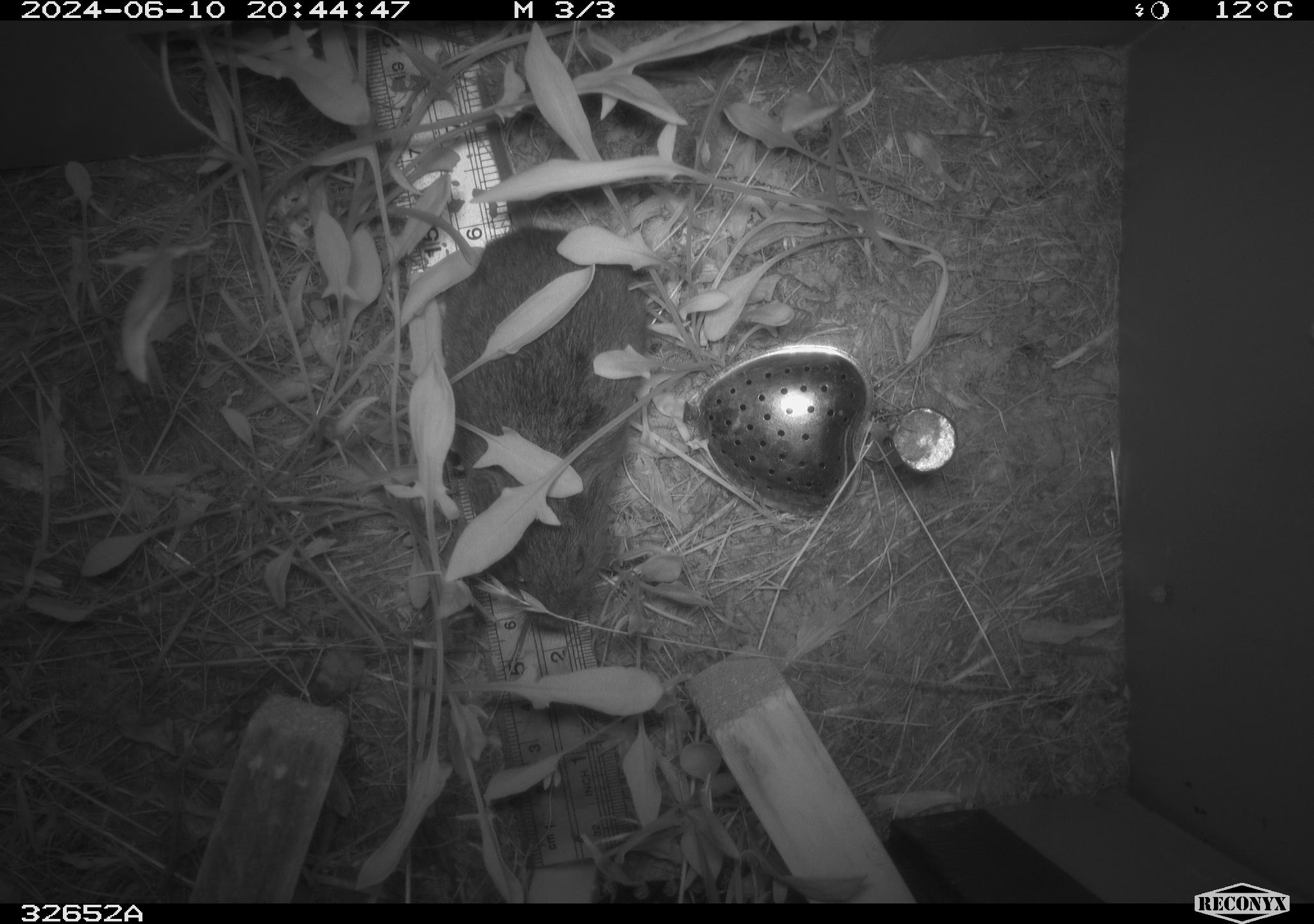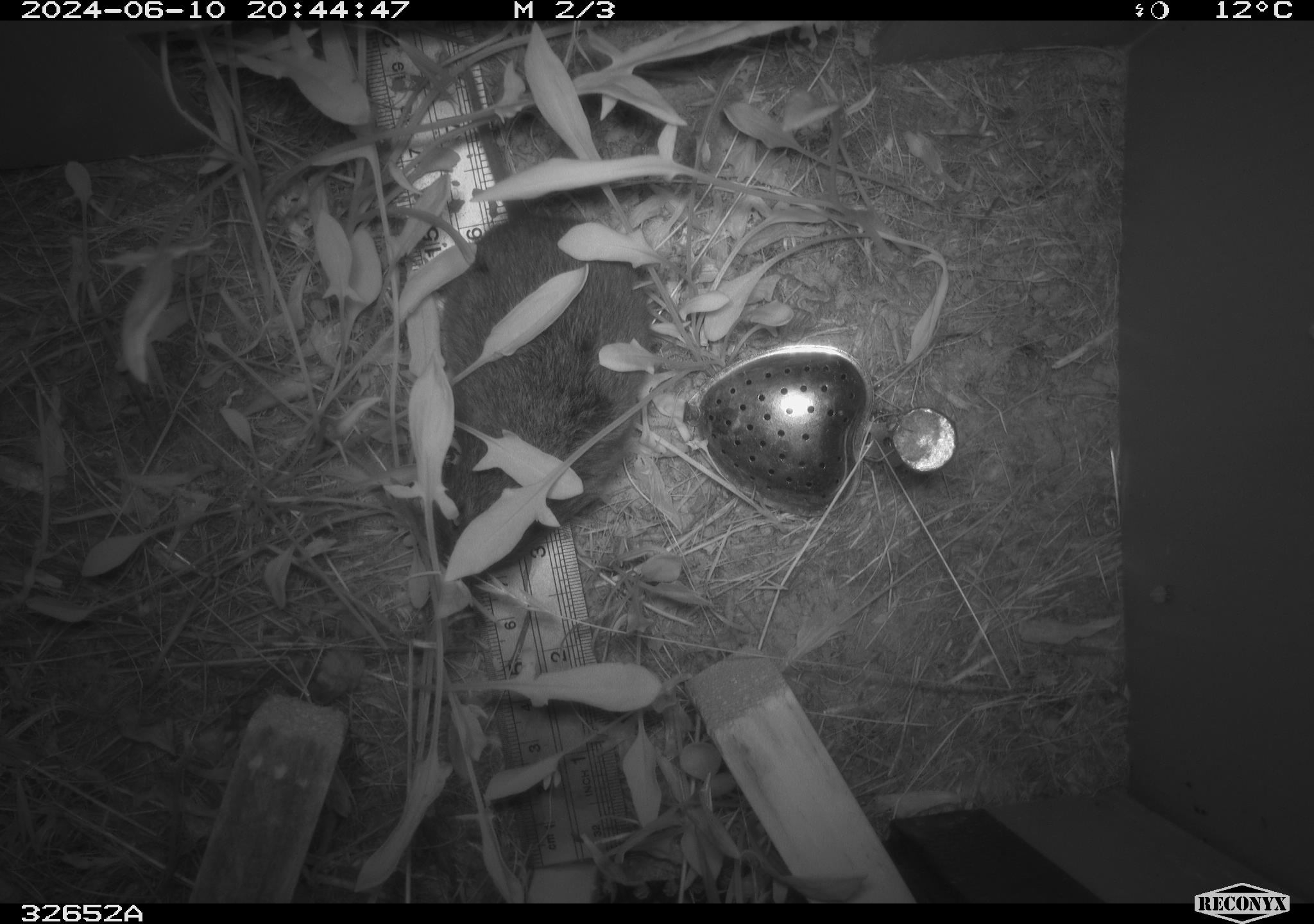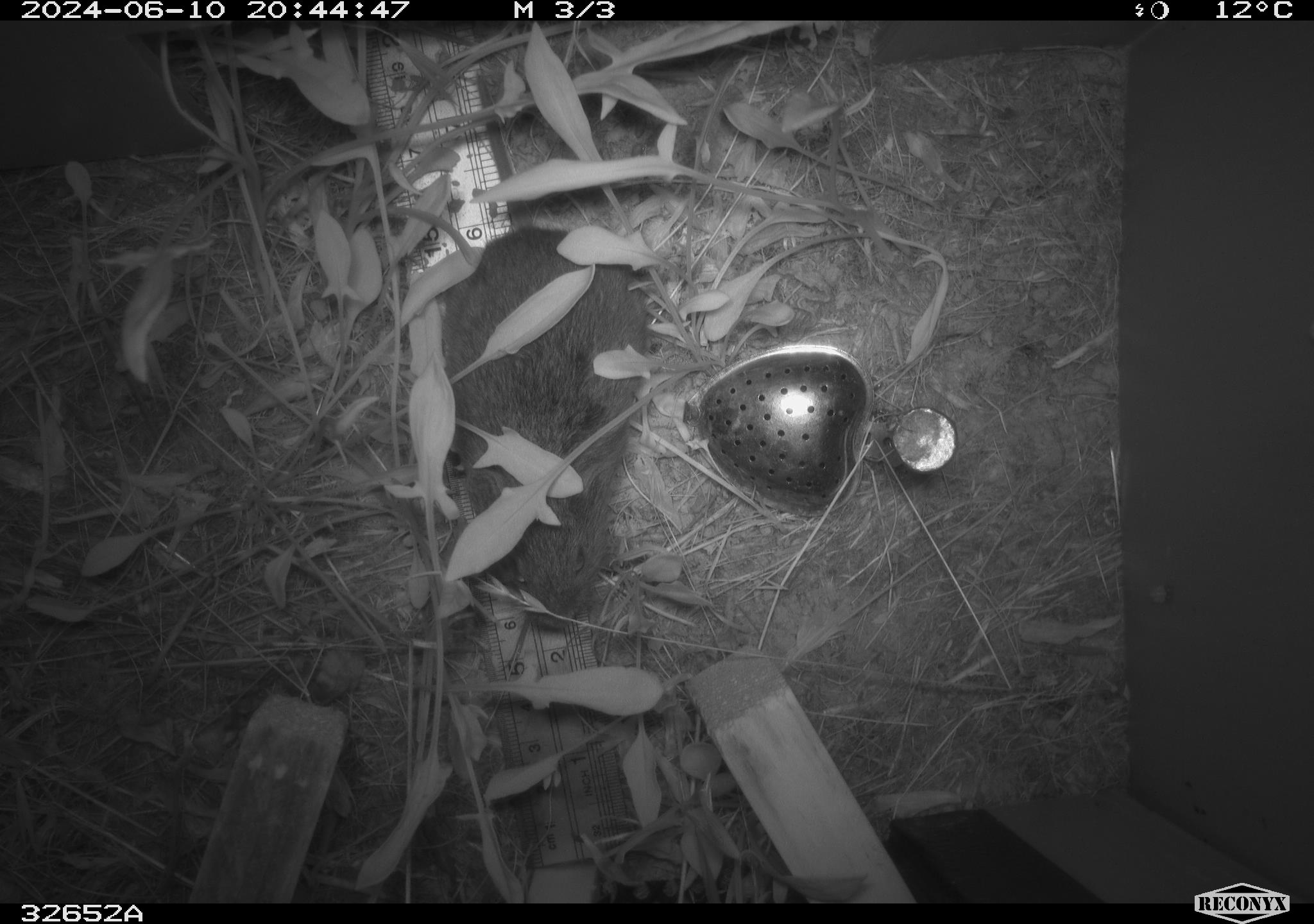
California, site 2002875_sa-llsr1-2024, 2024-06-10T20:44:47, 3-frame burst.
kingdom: Animalia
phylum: Chordata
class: Mammalia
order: Rodentia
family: Cricetidae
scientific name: Arvicolinae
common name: voles, lemmings, and muskrats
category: arvicolinae subfamily